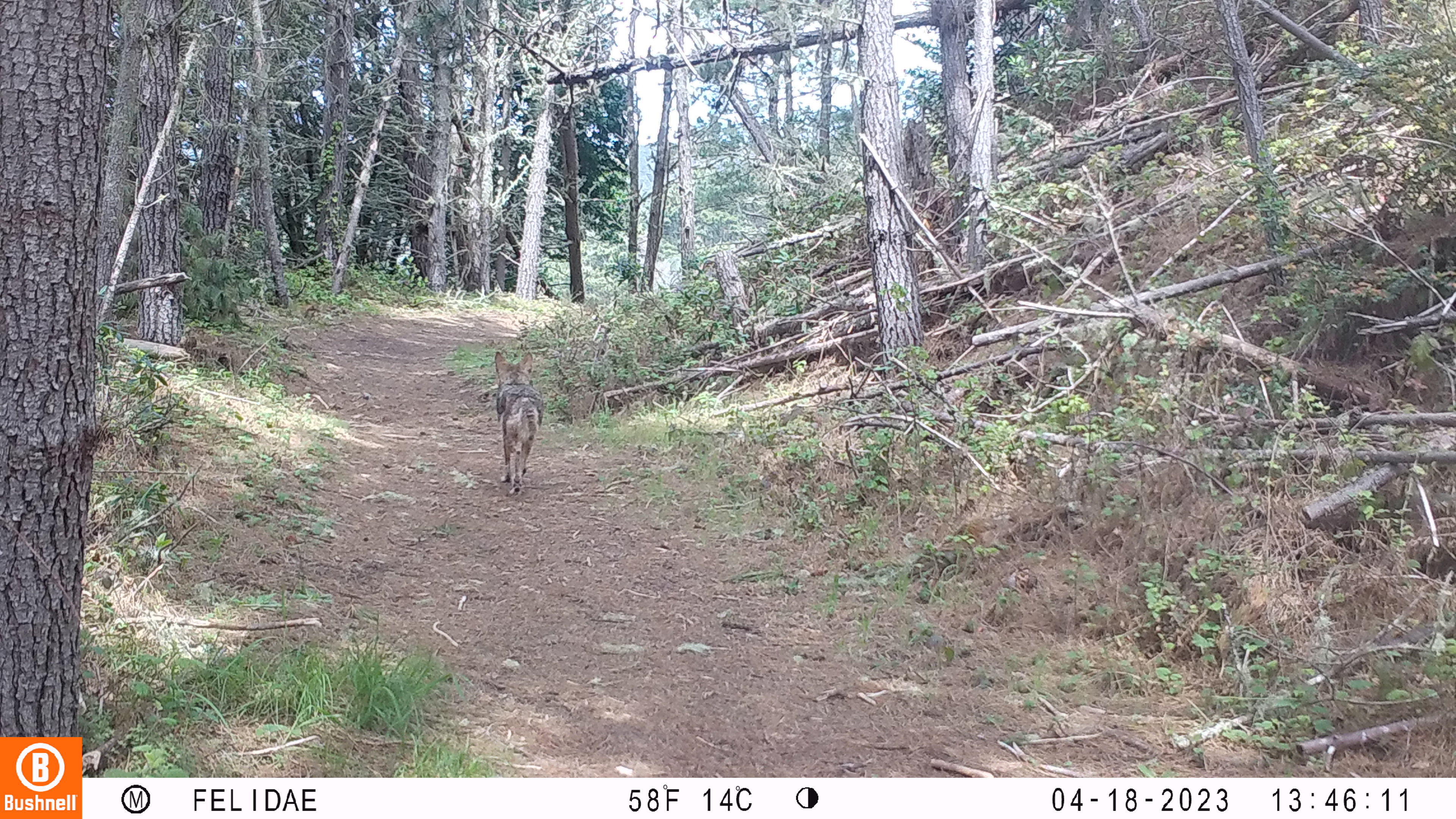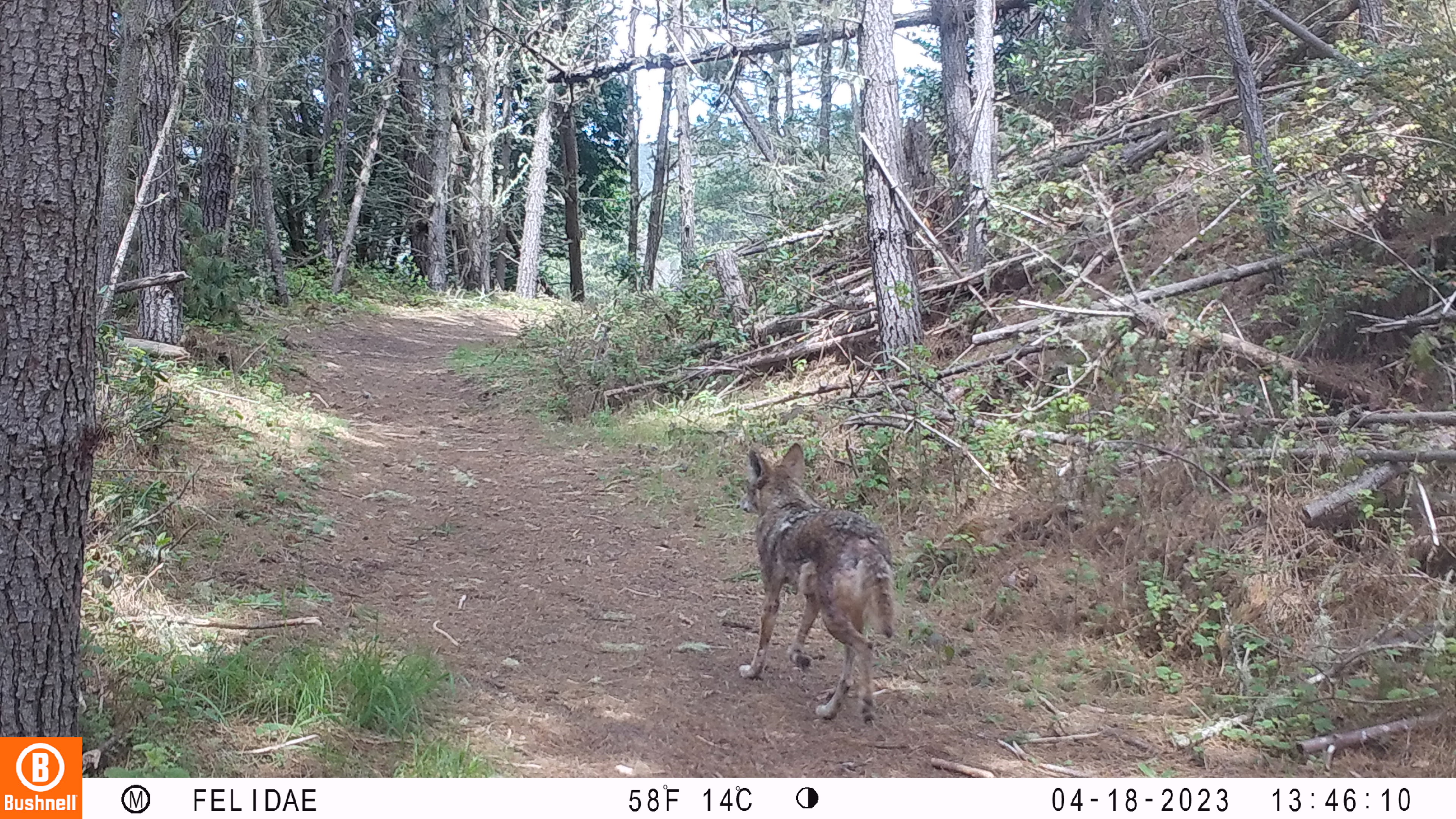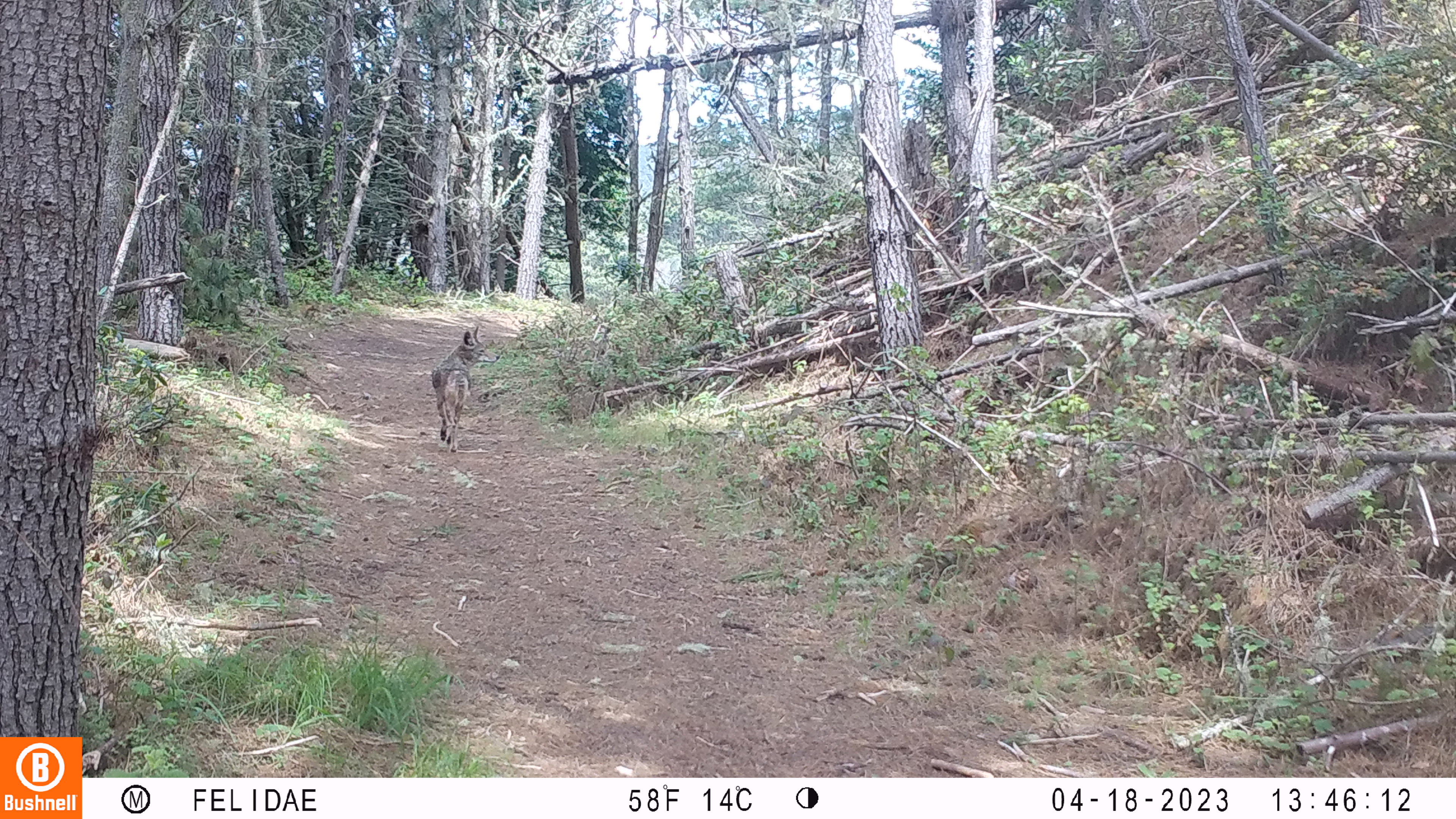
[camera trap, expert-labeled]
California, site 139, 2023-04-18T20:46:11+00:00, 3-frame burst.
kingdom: Animalia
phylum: Chordata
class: Mammalia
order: Carnivora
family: Canidae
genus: Canis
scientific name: Canis latrans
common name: coyote